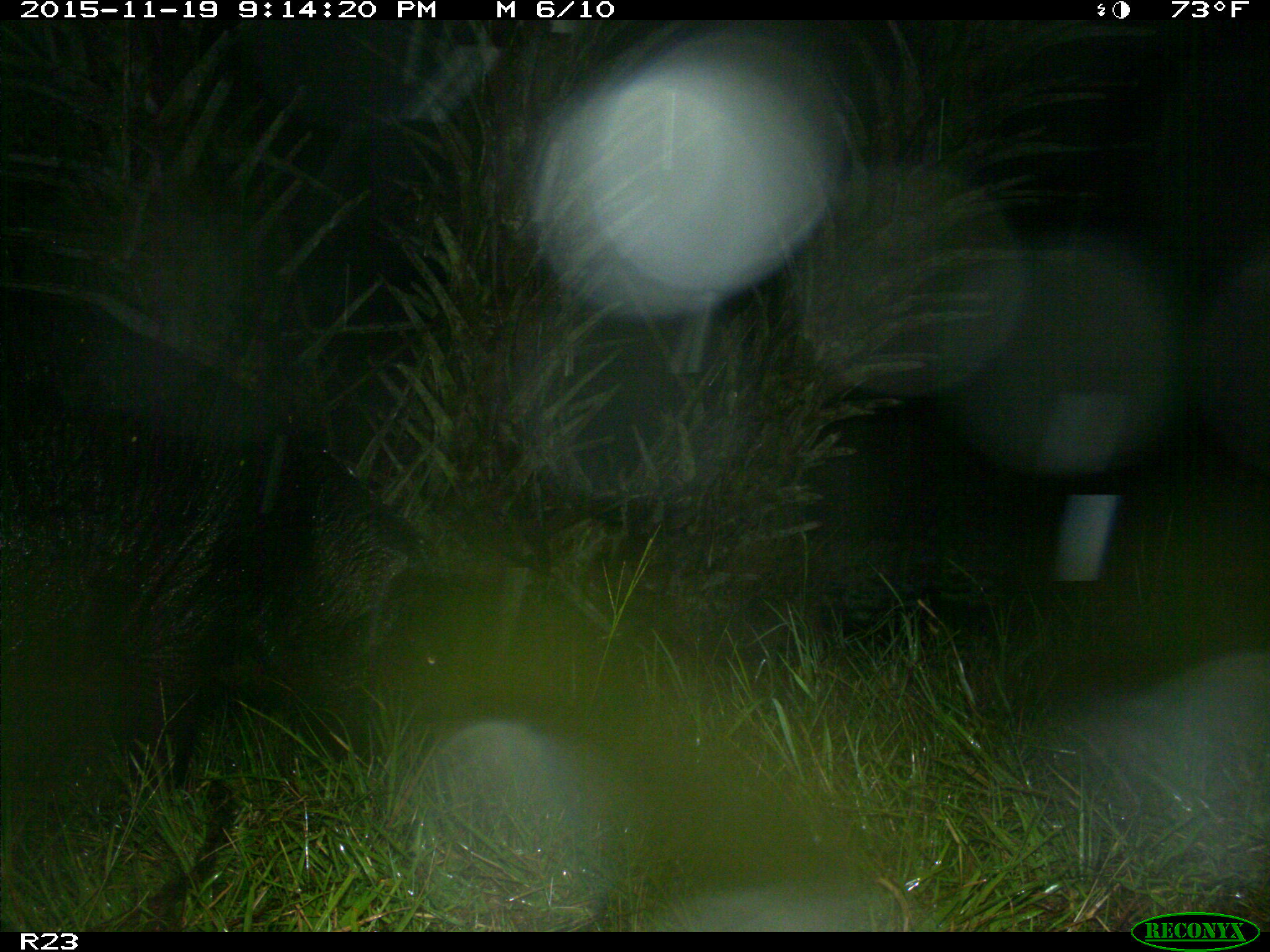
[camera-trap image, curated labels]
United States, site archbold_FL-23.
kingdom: Animalia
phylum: Chordata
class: Mammalia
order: Artiodactyla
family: Suidae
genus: Sus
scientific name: Sus scrofa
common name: wild boar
Sus scrofa (wild boar).